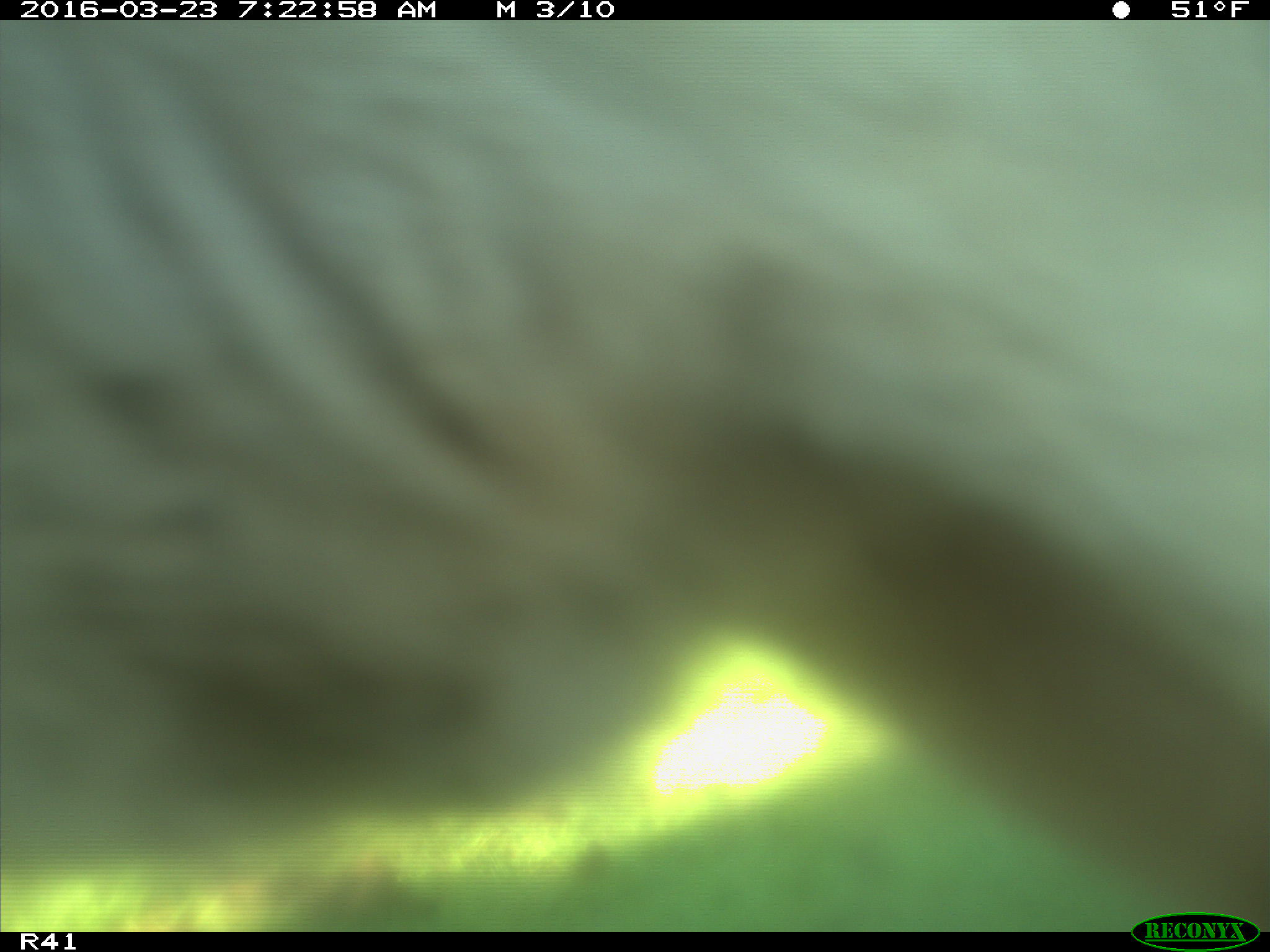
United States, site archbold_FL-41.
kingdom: Animalia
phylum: Chordata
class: Mammalia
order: Artiodactyla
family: Bovidae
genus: Bos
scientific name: Bos taurus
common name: domestic cow